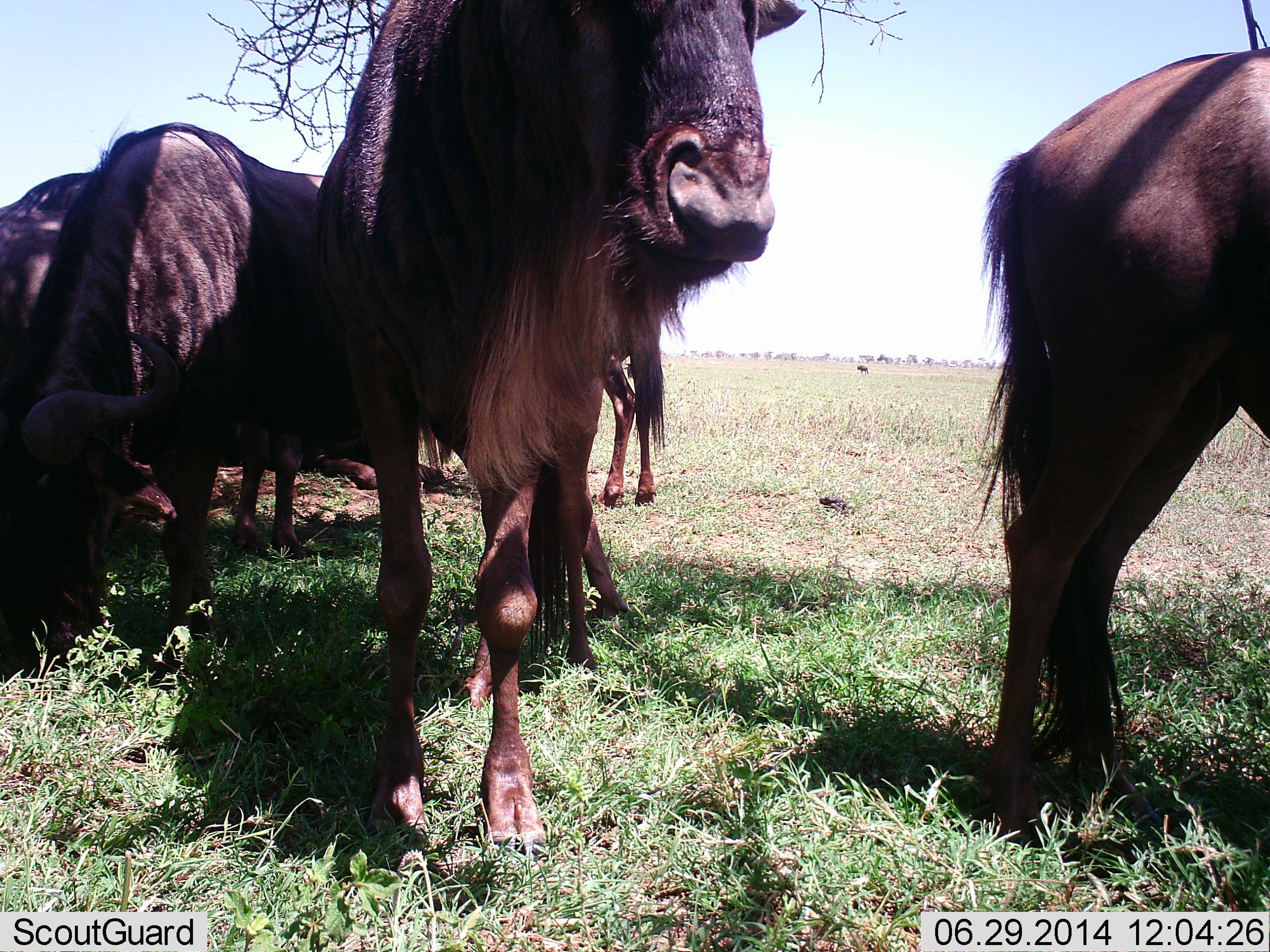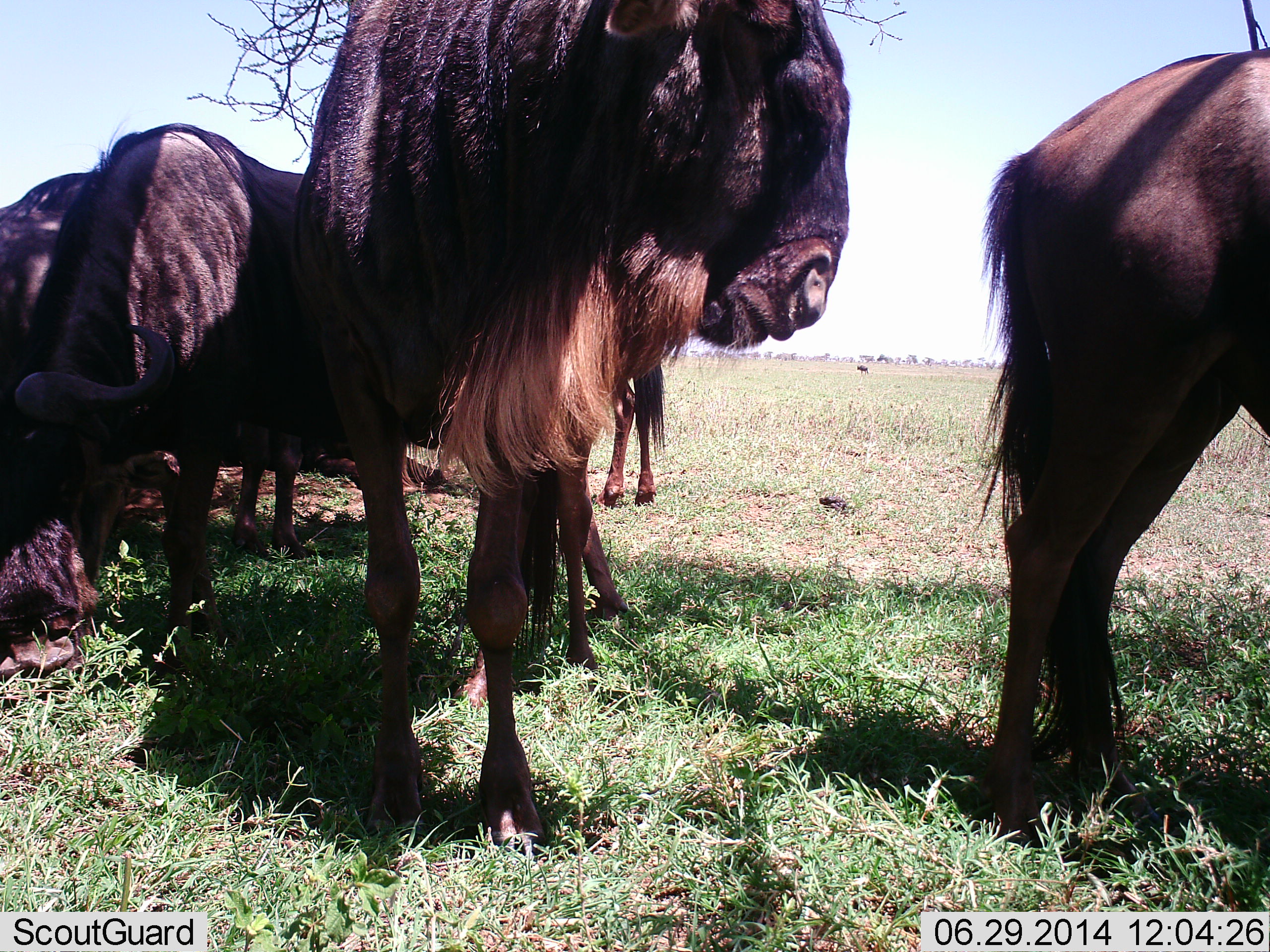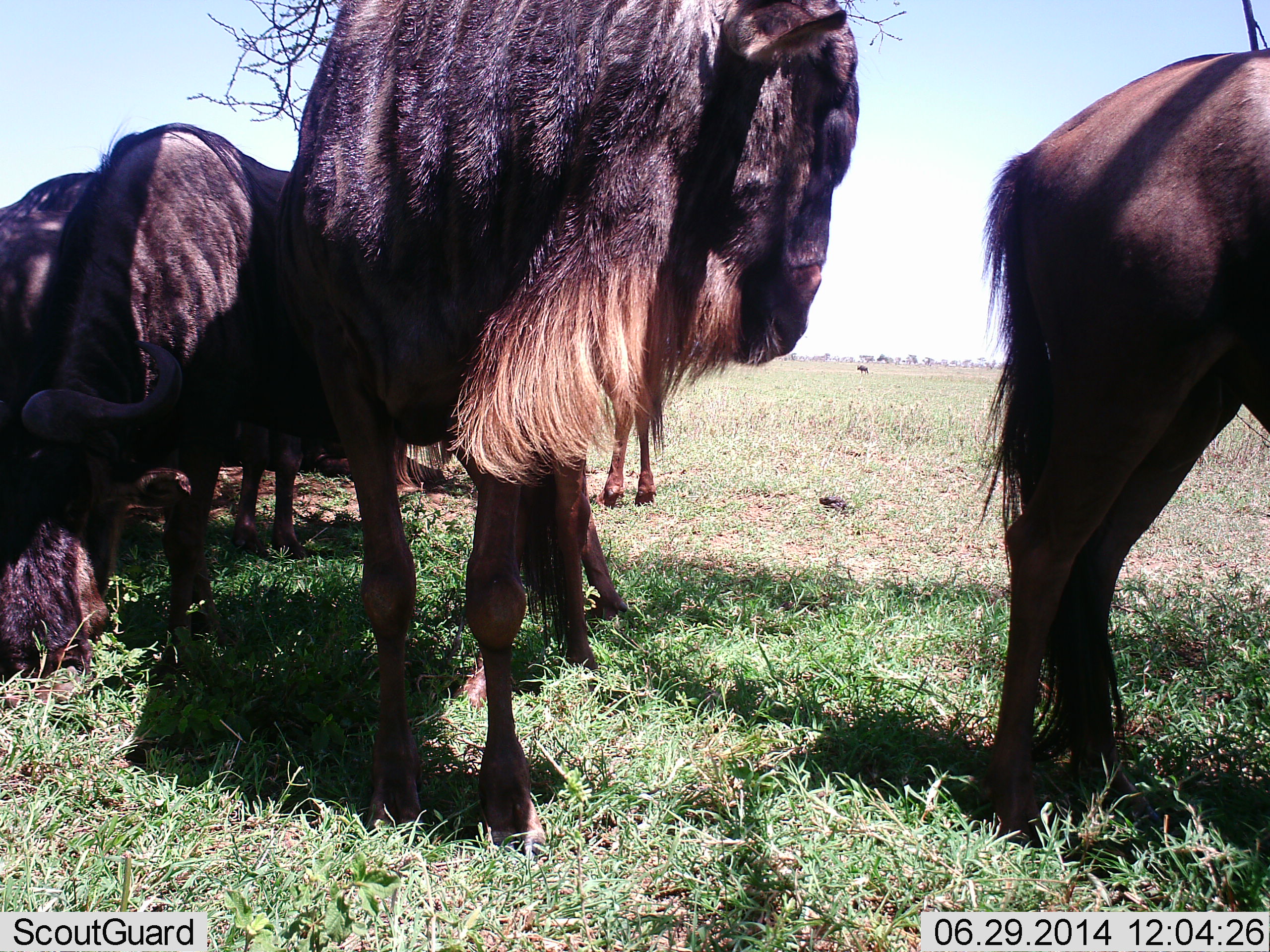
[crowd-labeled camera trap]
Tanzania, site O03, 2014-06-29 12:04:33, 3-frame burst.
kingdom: Animalia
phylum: Chordata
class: Mammalia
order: Artiodactyla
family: Bovidae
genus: Connochaetes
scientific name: Connochaetes taurinus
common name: blue wildebeest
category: wildebeest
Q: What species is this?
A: Wildebeest (blue wildebeest) (Connochaetes taurinus).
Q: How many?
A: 5.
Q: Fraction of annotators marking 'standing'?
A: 87%.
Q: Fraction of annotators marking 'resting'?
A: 30%.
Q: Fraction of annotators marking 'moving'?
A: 15%.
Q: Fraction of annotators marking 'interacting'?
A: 9%.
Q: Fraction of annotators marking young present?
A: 0%.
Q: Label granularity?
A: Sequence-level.